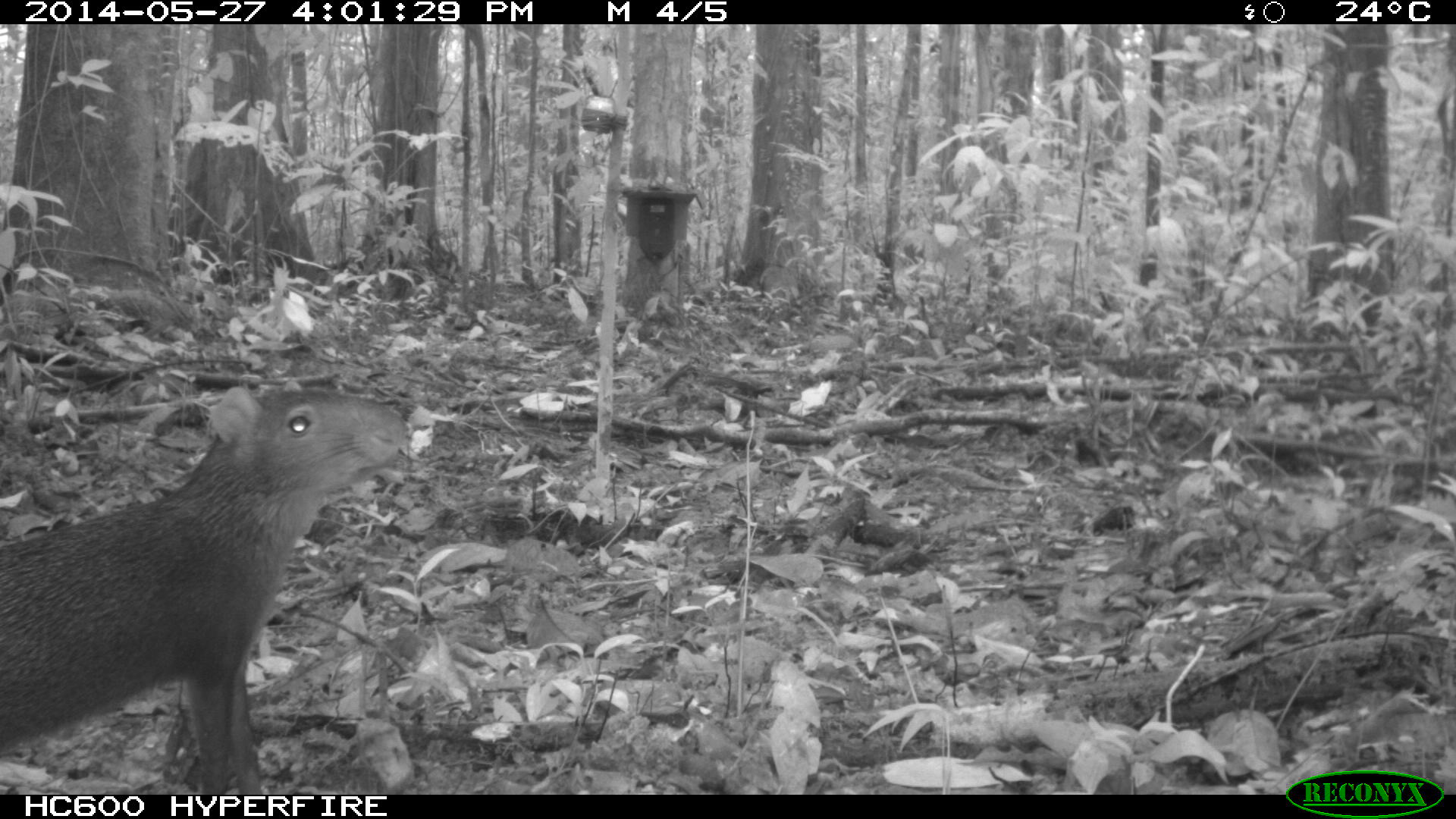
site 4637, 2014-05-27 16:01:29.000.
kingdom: Animalia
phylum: Chordata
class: Mammalia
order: Rodentia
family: Dasyproctidae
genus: Dasyprocta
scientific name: Dasyprocta leporina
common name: red-rumped agouti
Dasyprocta leporina (red-rumped agouti), count 1.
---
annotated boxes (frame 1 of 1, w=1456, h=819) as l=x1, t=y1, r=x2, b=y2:
dasyprocta leporina: l=0, t=382, r=411, b=795